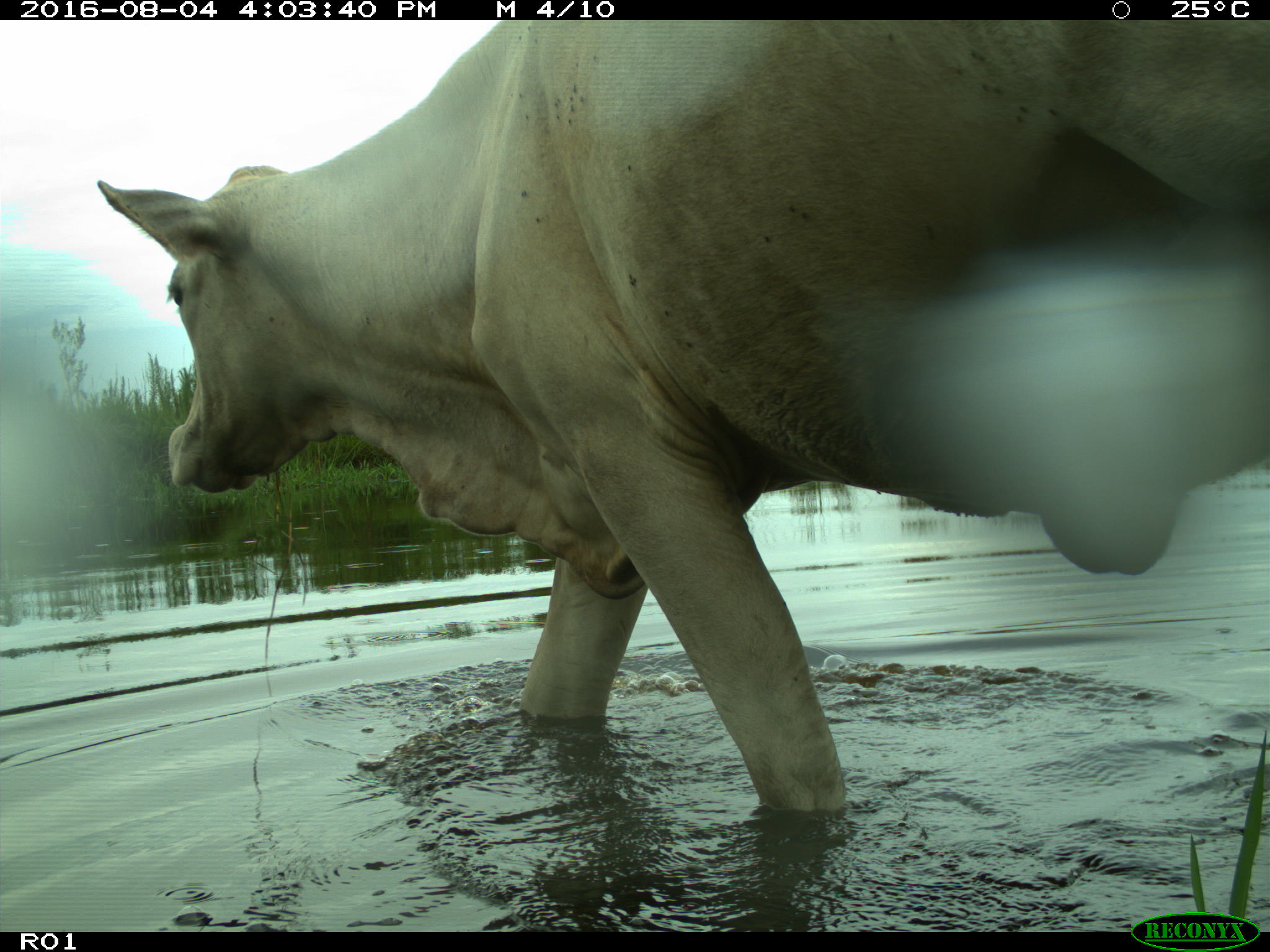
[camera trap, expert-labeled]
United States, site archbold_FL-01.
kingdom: Animalia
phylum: Chordata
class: Mammalia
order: Artiodactyla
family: Bovidae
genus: Bos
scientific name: Bos taurus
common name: domestic cow